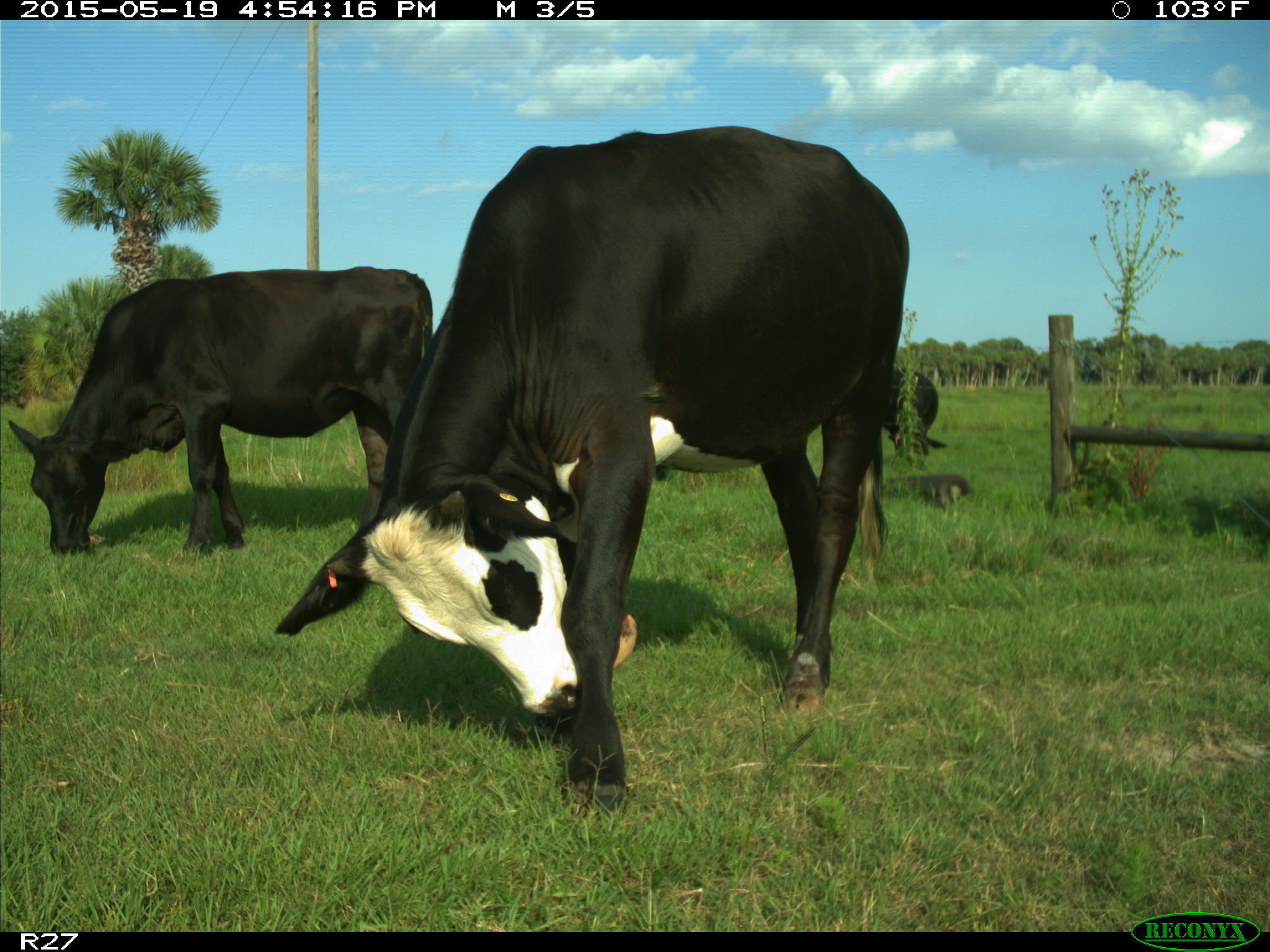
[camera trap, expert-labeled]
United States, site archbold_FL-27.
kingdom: Animalia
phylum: Chordata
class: Mammalia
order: Artiodactyla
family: Bovidae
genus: Bos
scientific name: Bos taurus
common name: domestic cow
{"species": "Bos taurus (domestic cow)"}